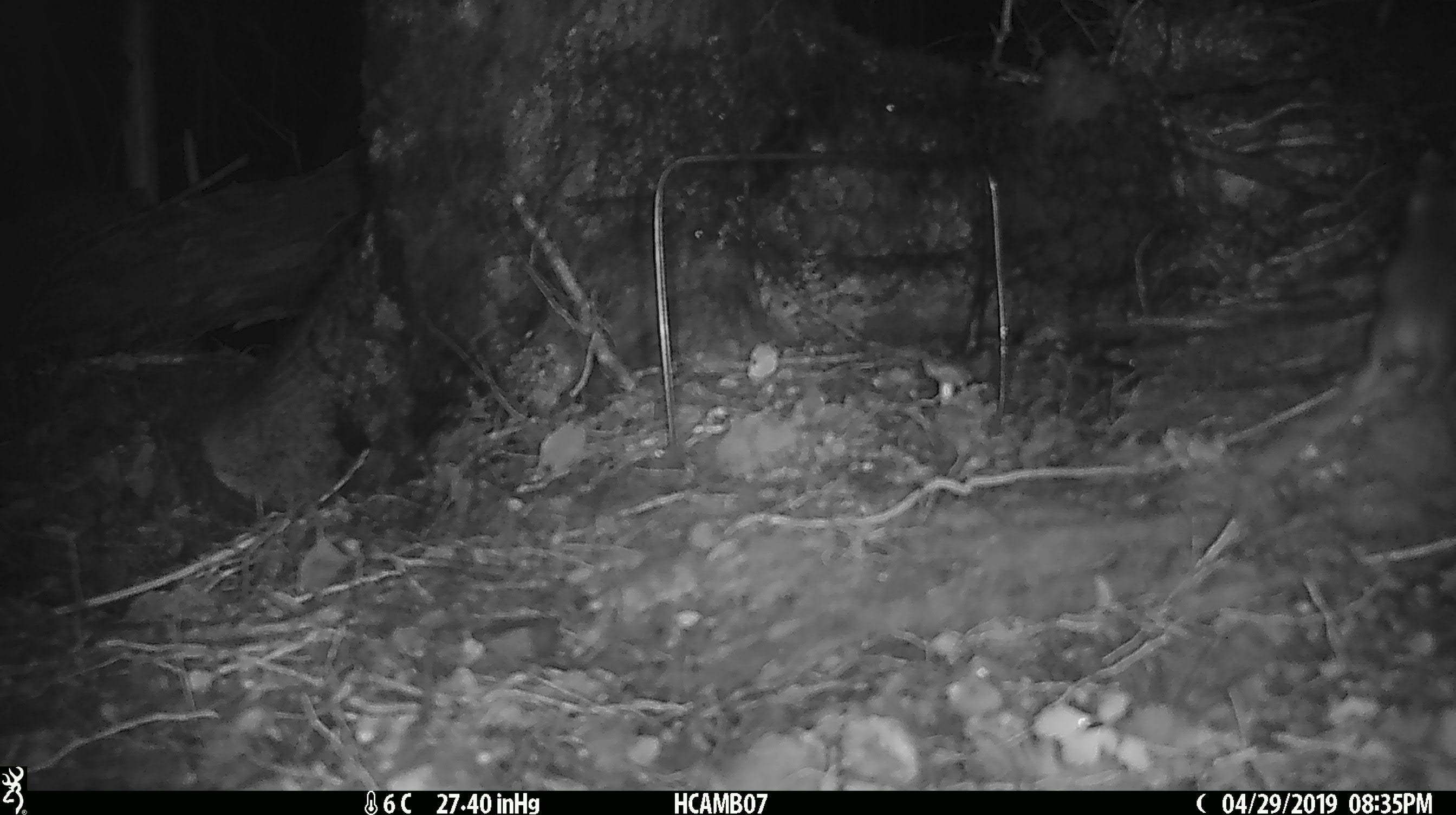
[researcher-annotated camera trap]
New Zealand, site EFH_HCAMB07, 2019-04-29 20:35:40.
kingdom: Animalia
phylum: Chordata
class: Mammalia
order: Rodentia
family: Muridae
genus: Mus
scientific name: Mus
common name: mouse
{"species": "mouse (Mus)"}